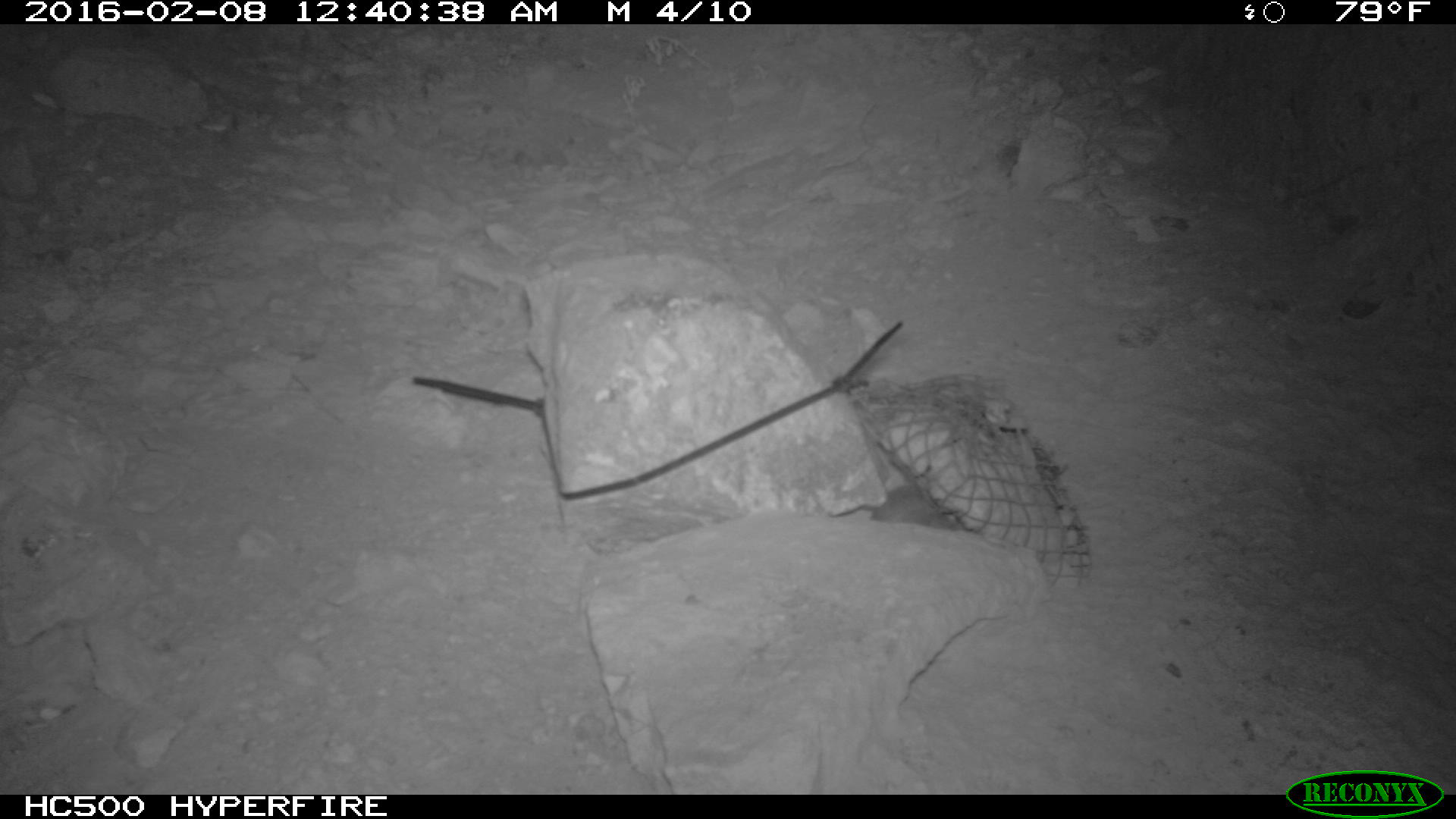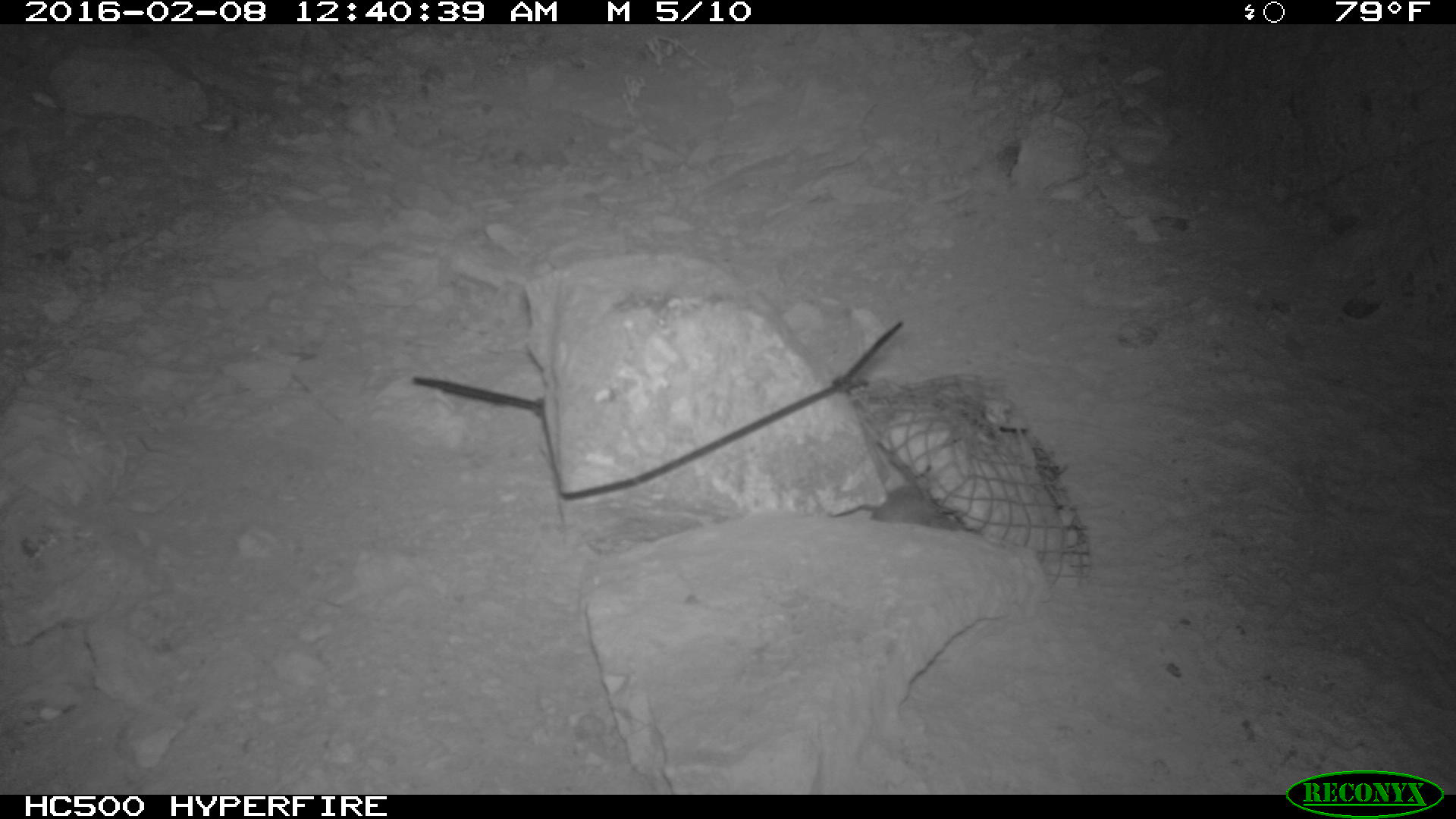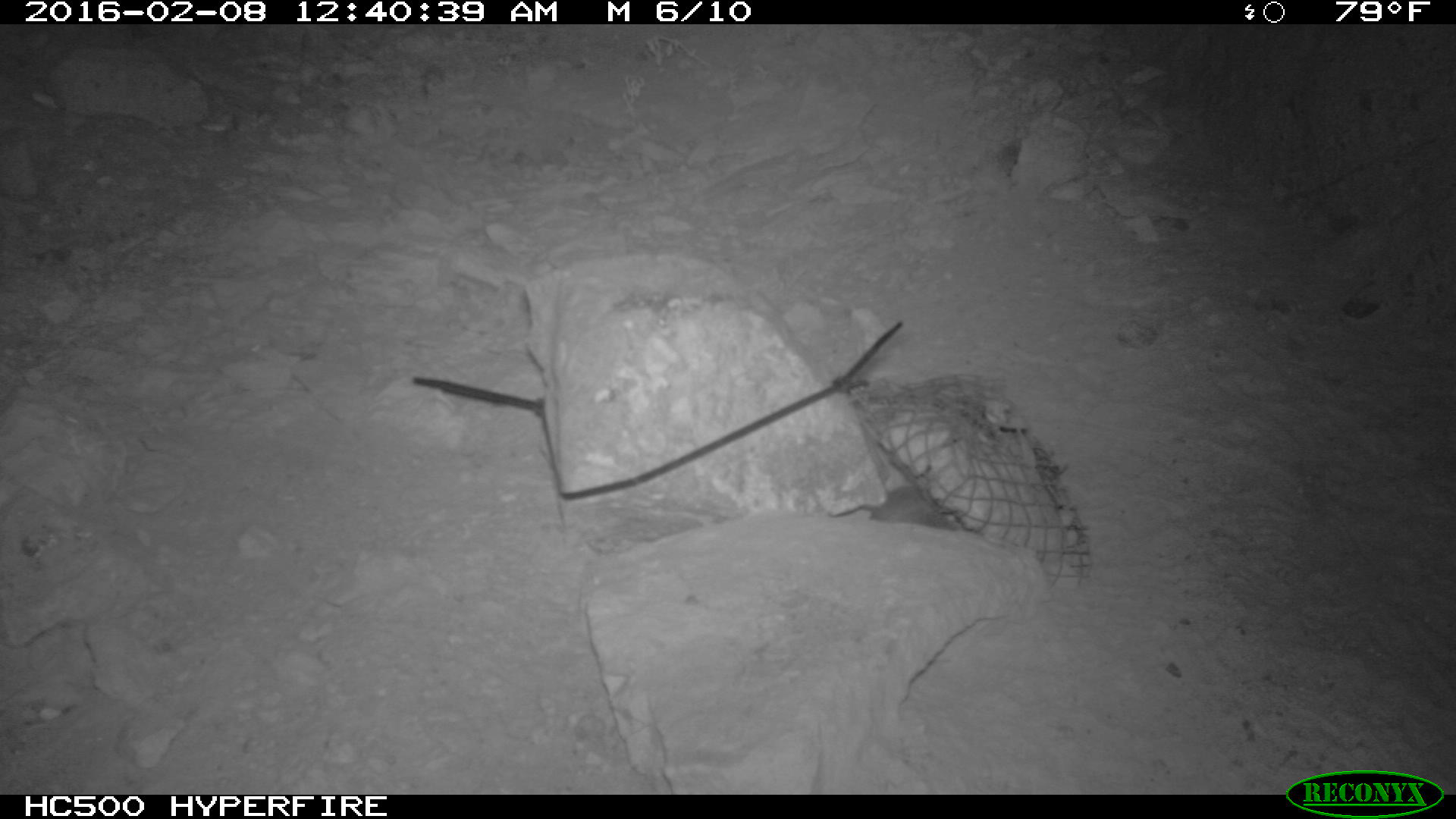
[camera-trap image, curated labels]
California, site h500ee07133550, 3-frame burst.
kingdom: Animalia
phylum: Chordata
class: Mammalia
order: Rodentia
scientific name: Rodentia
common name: rodent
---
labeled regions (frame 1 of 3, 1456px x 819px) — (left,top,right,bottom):
rodent: (870,478,967,525)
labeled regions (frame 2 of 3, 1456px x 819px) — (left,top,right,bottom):
rodent: (870,484,959,530)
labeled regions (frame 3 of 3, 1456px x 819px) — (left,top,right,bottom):
rodent: (871,475,954,529)